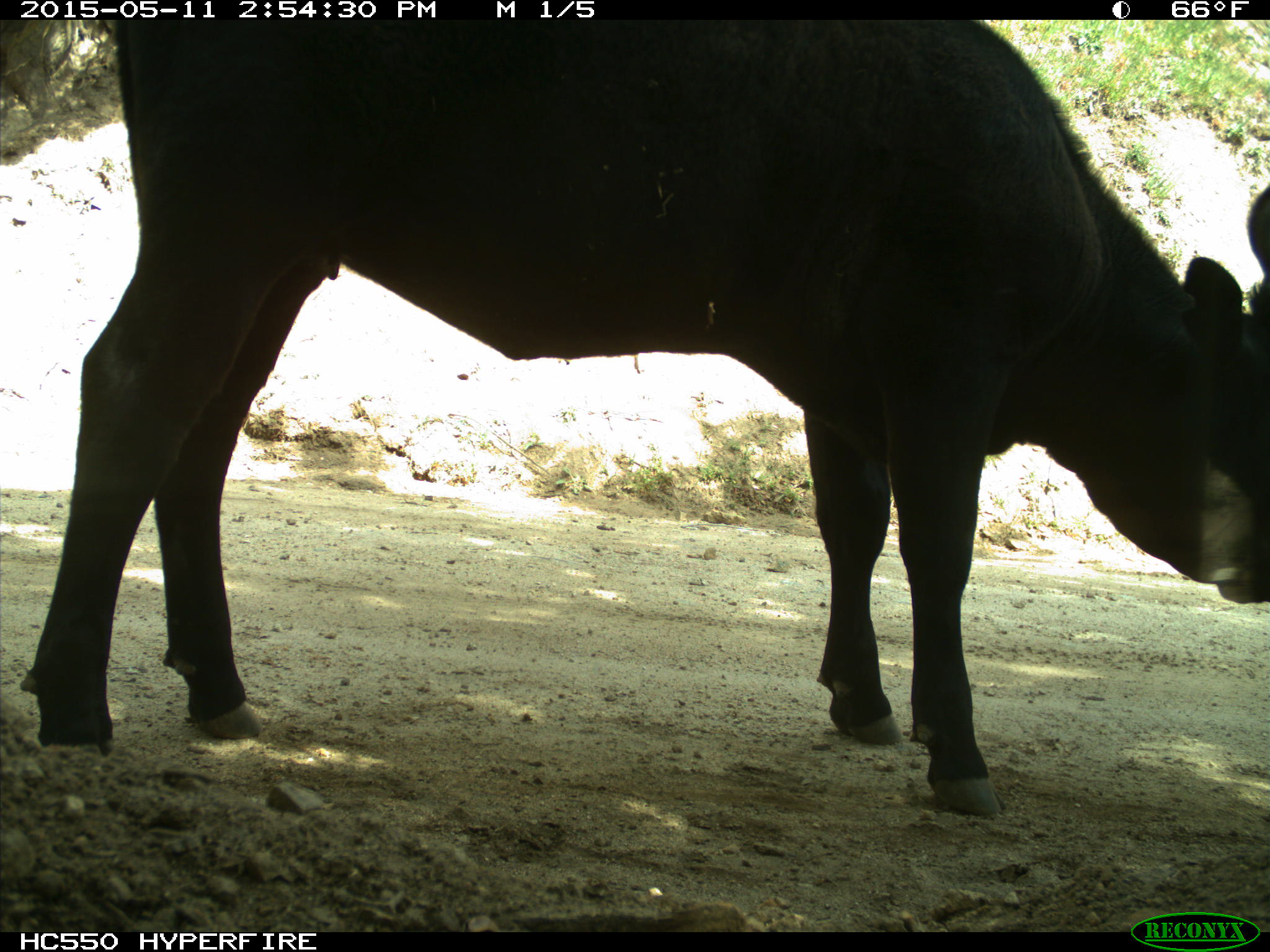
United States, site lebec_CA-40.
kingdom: Animalia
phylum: Chordata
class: Mammalia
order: Artiodactyla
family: Bovidae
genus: Bos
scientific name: Bos taurus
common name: domestic cow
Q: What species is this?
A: Bos taurus (domestic cow).